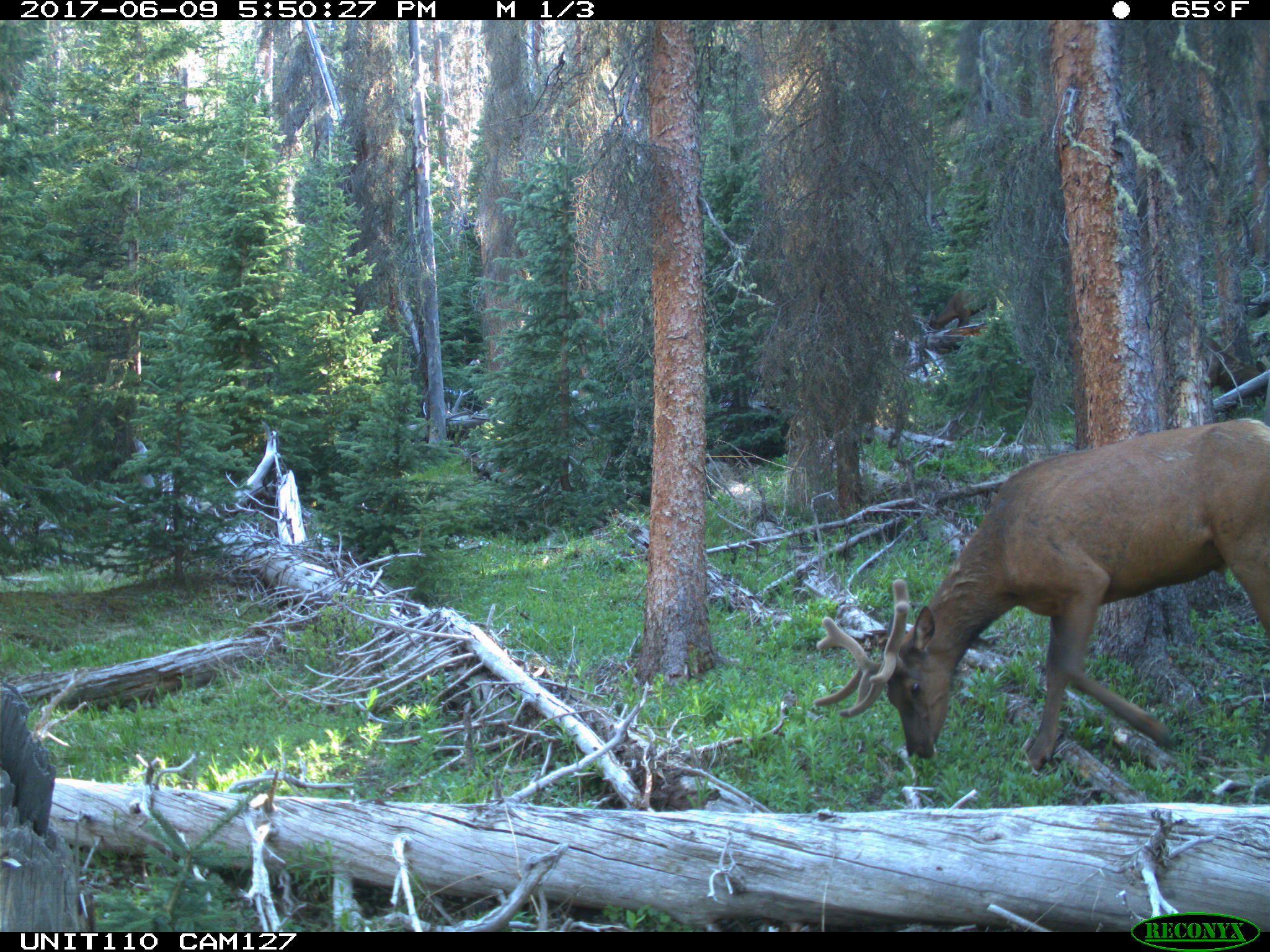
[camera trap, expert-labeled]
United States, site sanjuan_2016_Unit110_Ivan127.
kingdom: Animalia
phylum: Chordata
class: Mammalia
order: Artiodactyla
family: Cervidae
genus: Cervus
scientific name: Cervus elaphus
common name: red deer